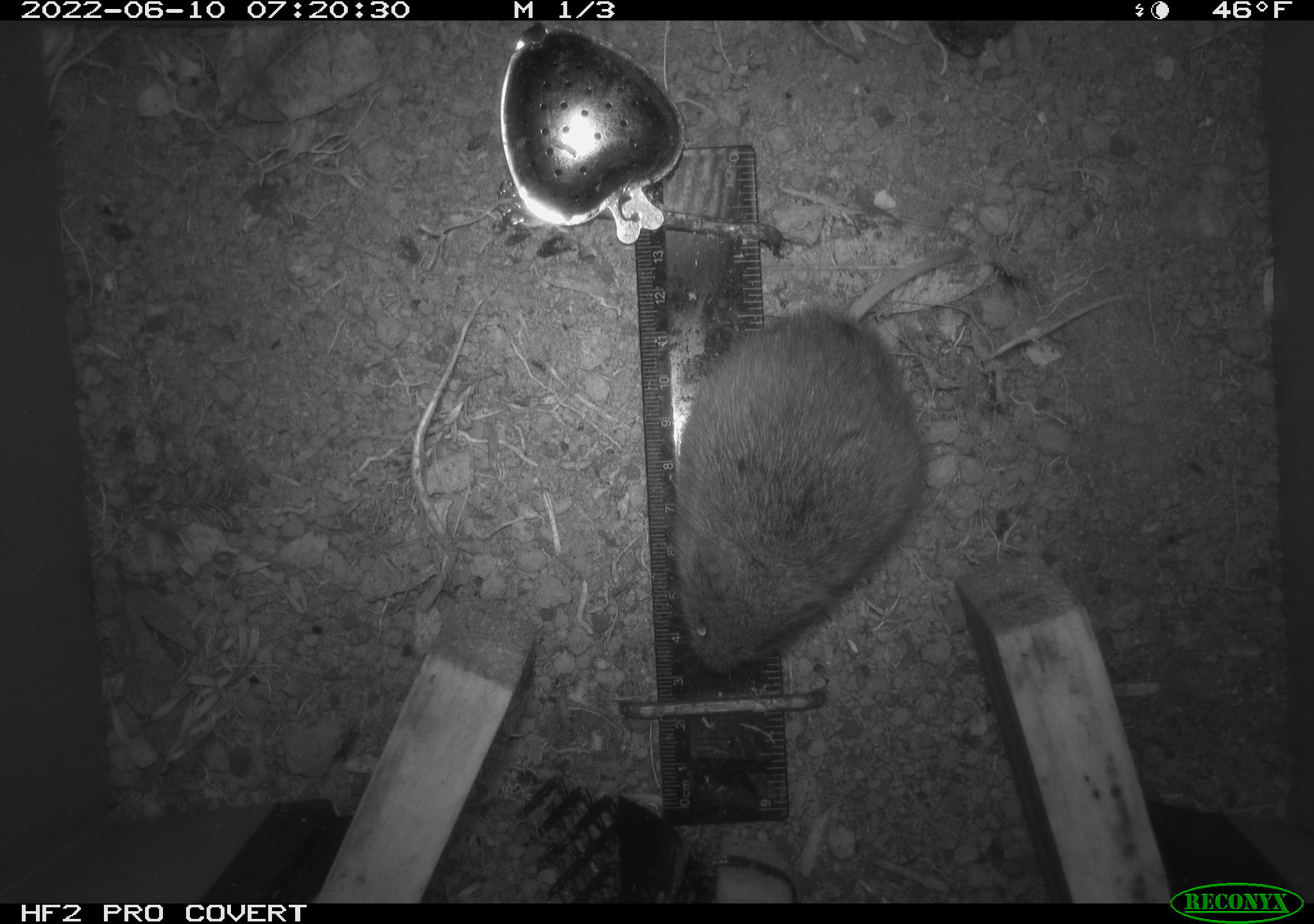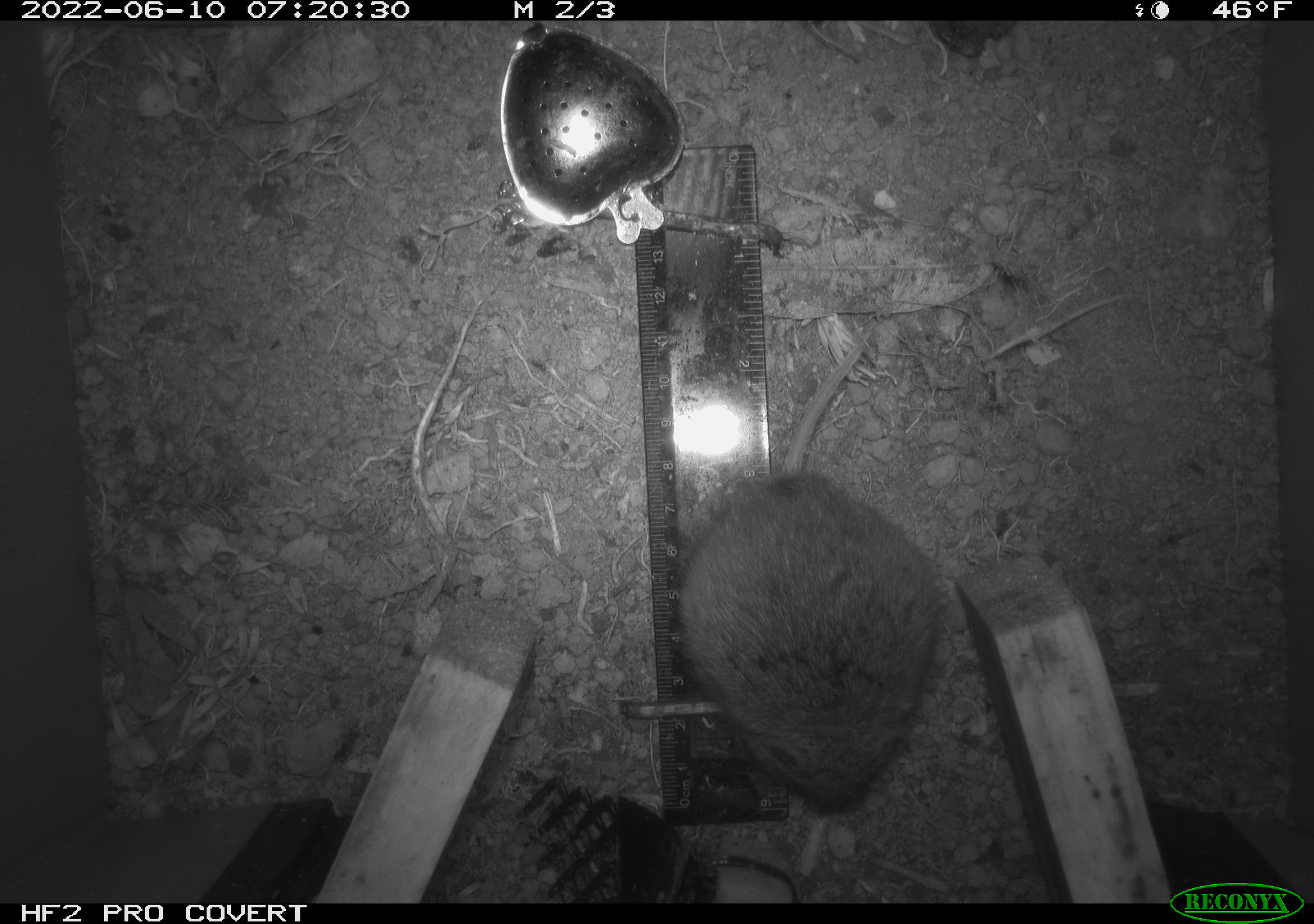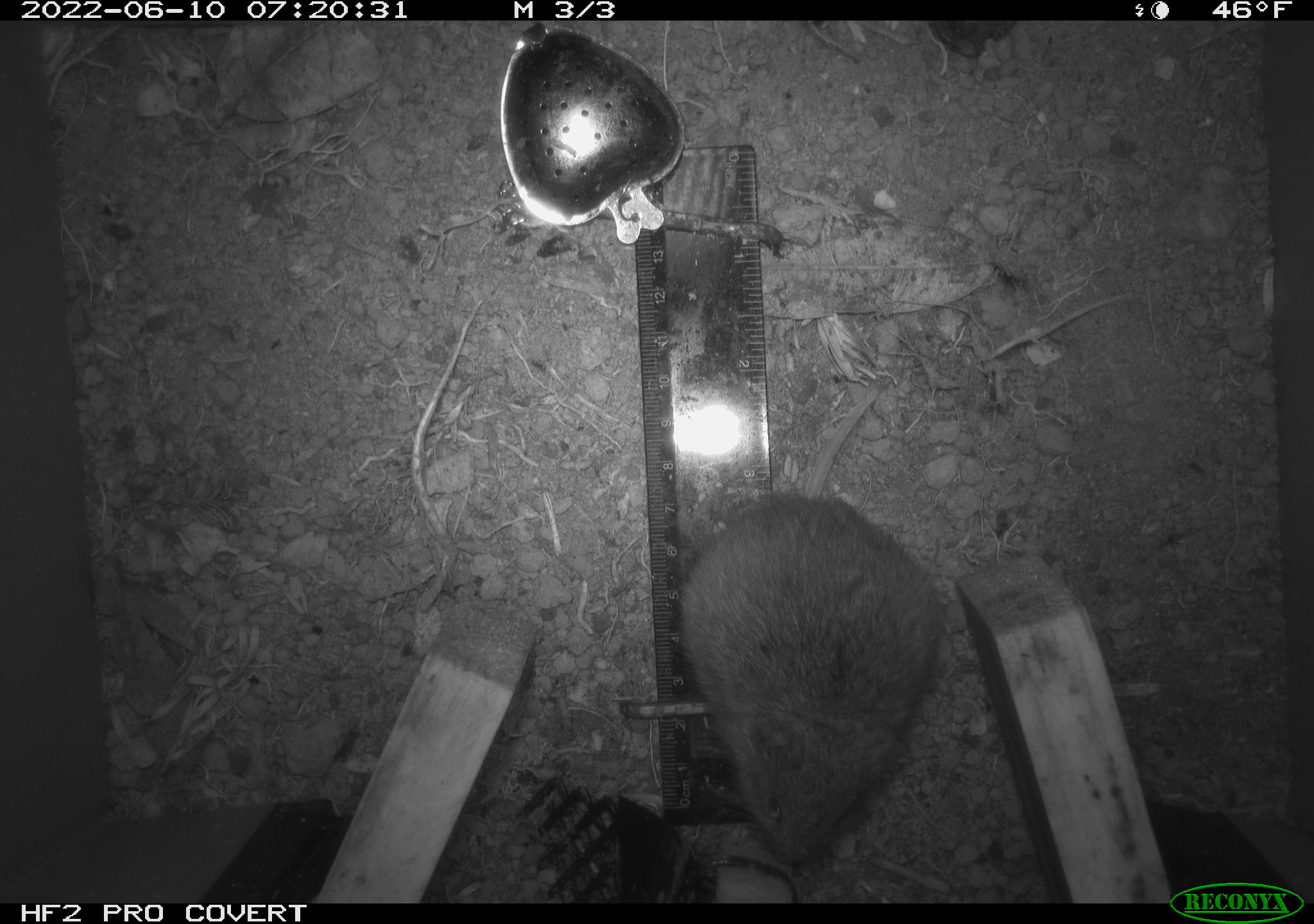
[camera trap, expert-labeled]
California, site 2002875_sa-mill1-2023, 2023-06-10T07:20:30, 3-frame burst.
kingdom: Animalia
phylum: Chordata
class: Mammalia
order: Rodentia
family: Cricetidae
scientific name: Arvicolinae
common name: voles, lemmings, and muskrats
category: arvicolinae subfamily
Arvicolinae subfamily (voles, lemmings, and muskrats) (Arvicolinae).